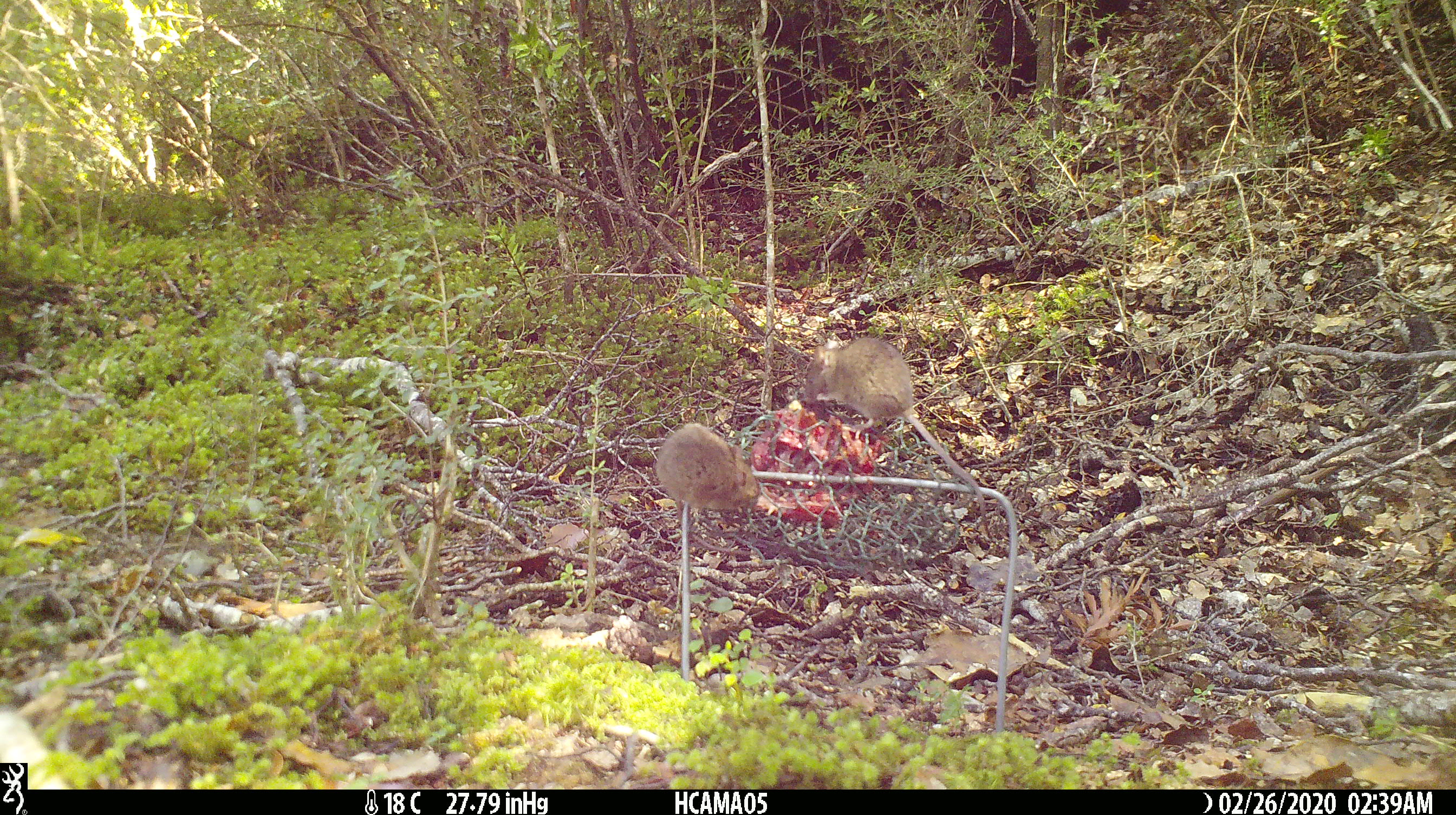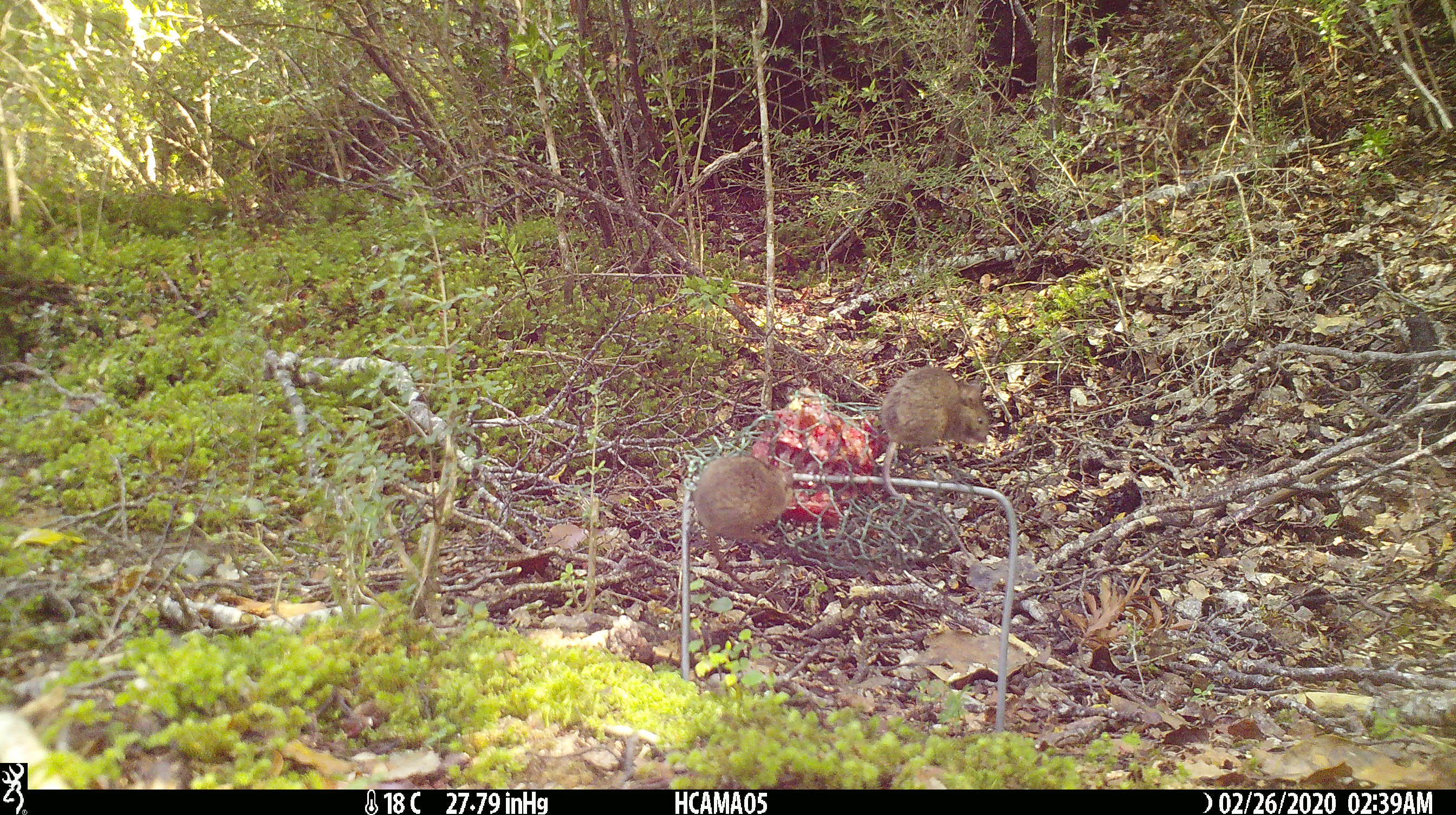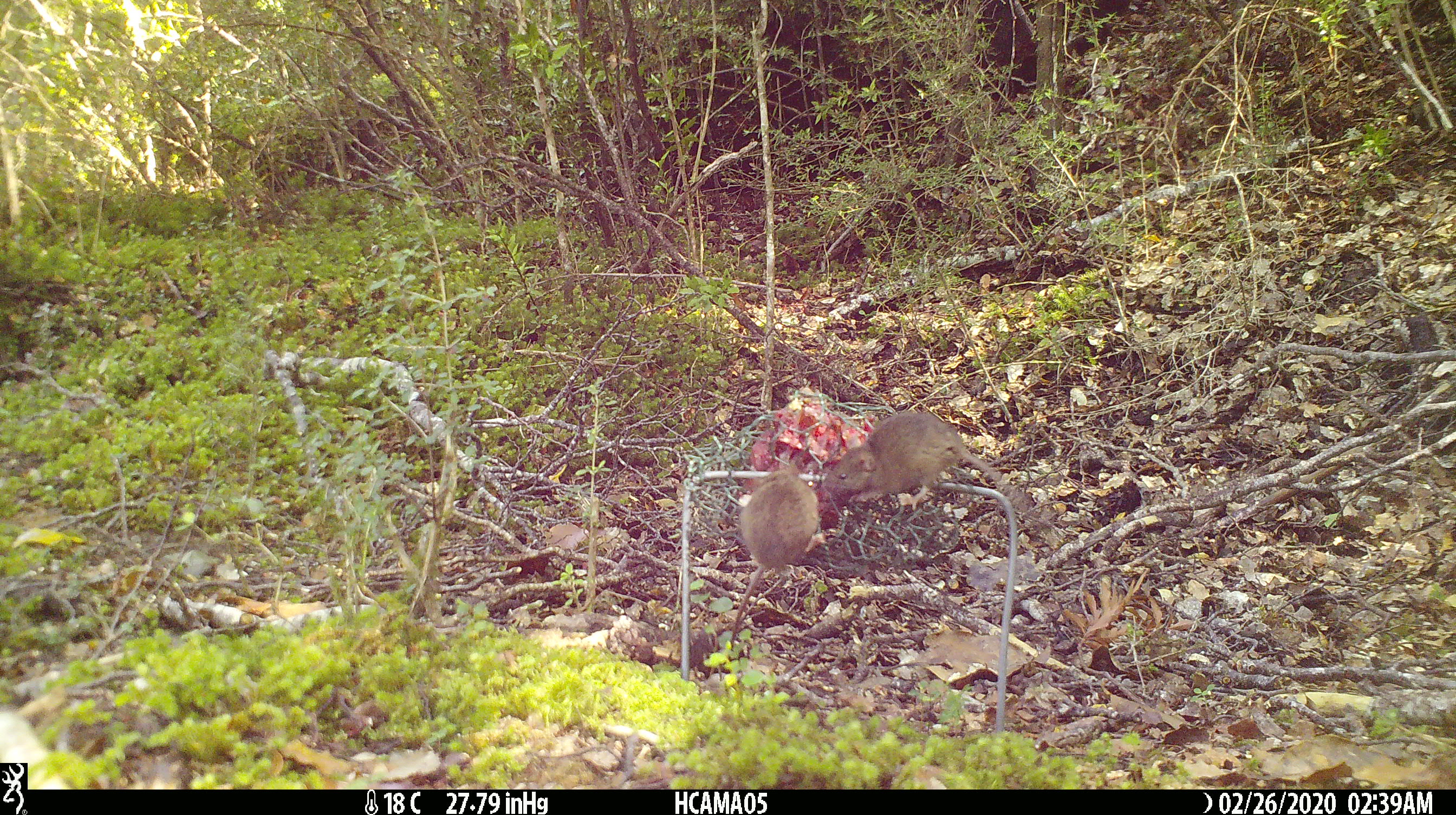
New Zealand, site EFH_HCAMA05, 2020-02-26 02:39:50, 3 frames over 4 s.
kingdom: Animalia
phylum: Chordata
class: Mammalia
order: Rodentia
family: Muridae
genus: Mus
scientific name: Mus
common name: mouse